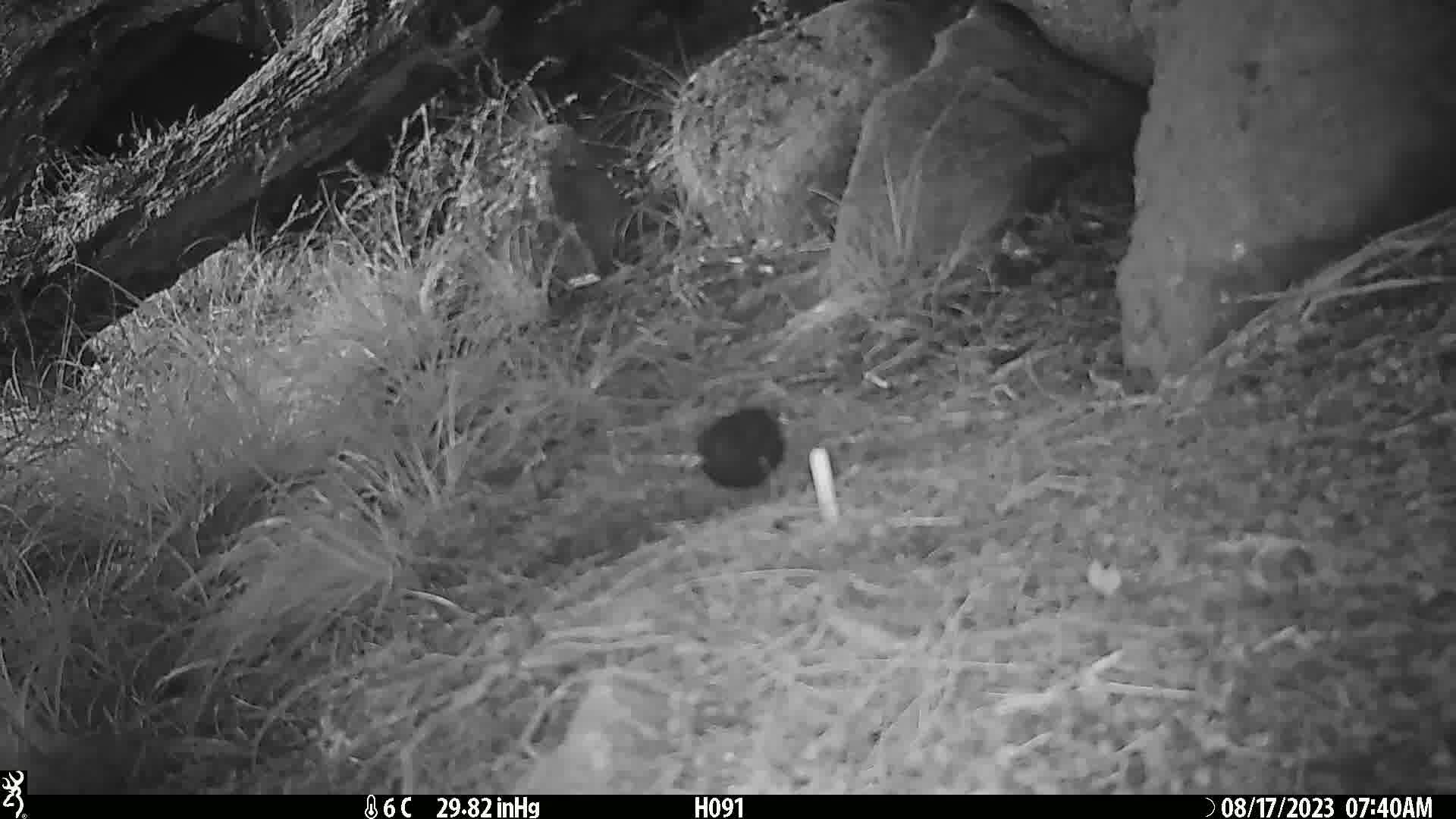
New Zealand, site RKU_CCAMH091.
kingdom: Animalia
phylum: Chordata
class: Aves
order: Passeriformes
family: Turdidae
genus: Turdus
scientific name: Turdus merula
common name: eurasian blackbird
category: blackbird